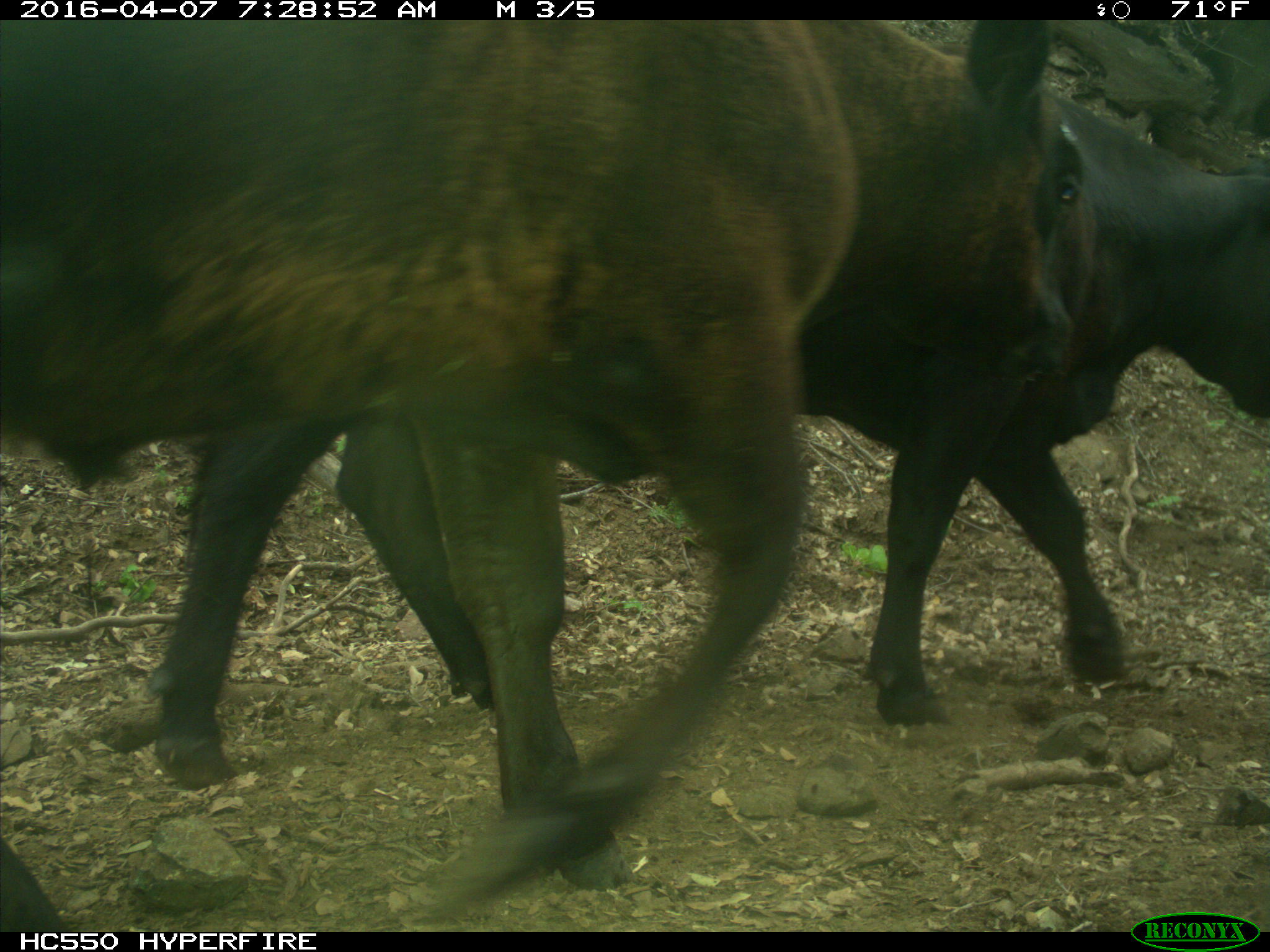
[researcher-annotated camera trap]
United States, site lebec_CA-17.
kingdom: Animalia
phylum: Chordata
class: Mammalia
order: Artiodactyla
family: Bovidae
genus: Bos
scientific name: Bos taurus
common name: domestic cow